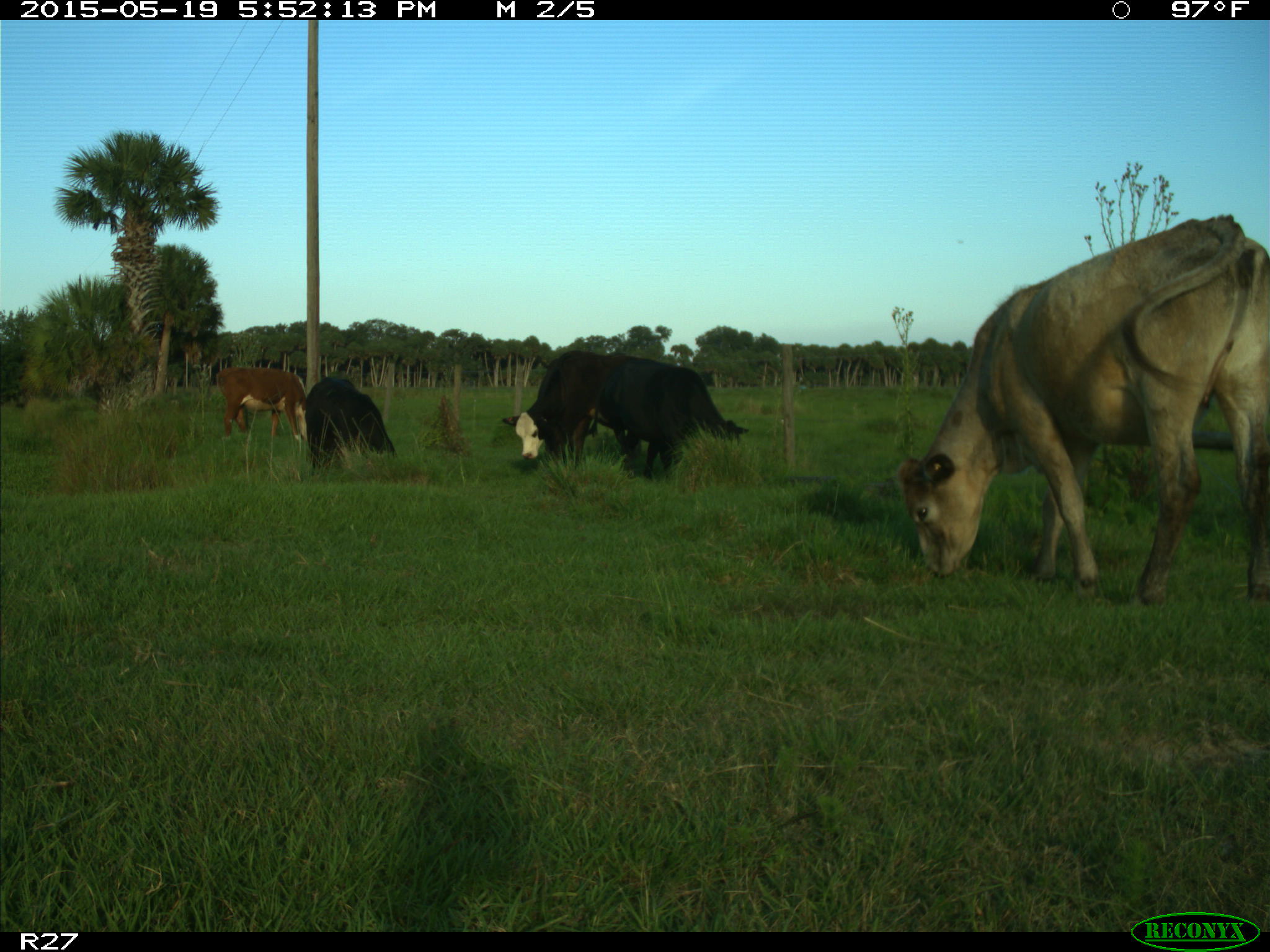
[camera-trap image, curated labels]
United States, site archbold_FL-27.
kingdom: Animalia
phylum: Chordata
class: Mammalia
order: Artiodactyla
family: Bovidae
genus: Bos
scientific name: Bos taurus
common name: domestic cow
Bos taurus (domestic cow).